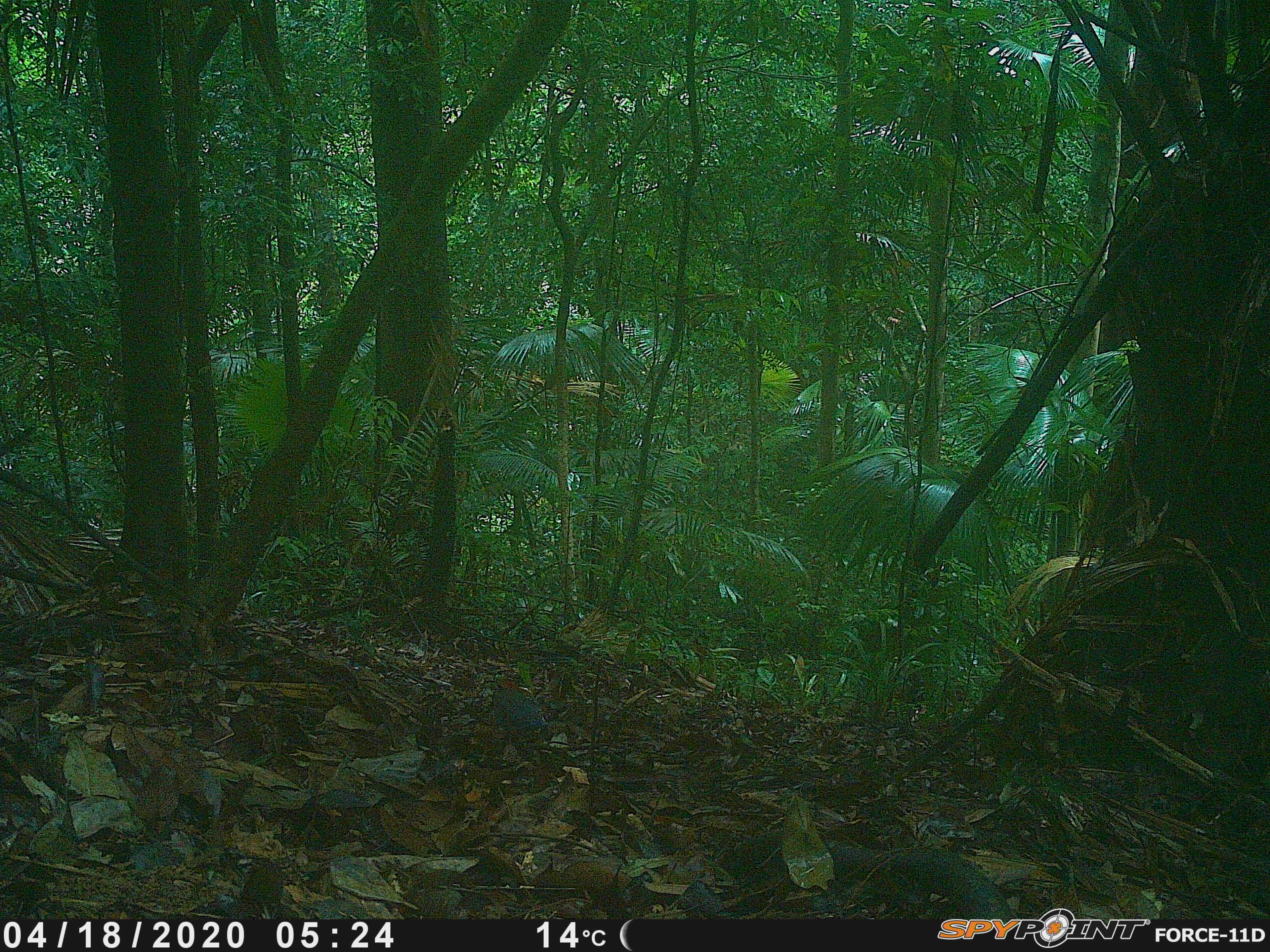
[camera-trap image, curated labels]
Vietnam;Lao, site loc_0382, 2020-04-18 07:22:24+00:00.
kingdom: Animalia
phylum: Chordata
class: Aves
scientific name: Aves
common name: bird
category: unidentified bird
Unidentified bird (bird) (Aves). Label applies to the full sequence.